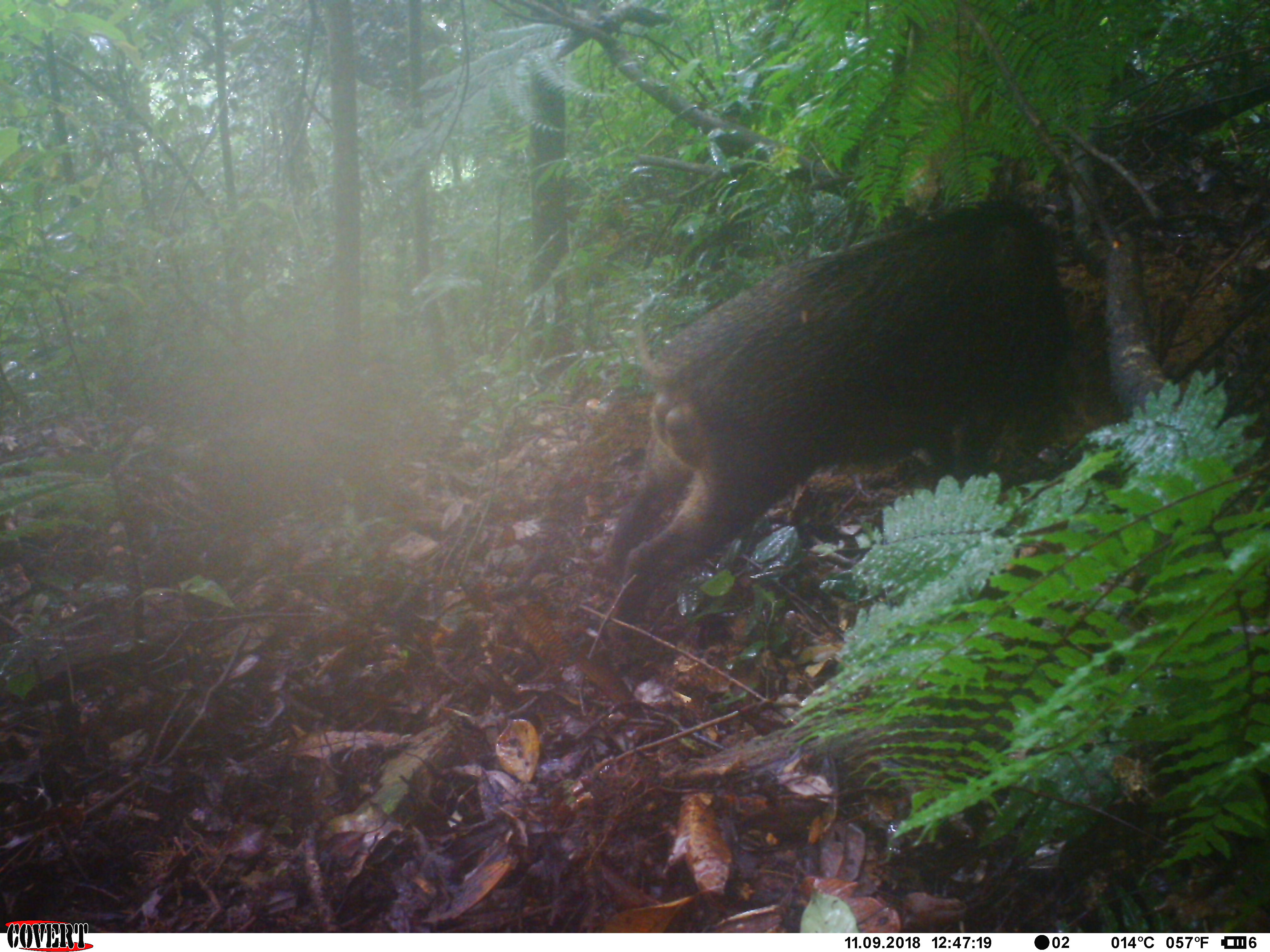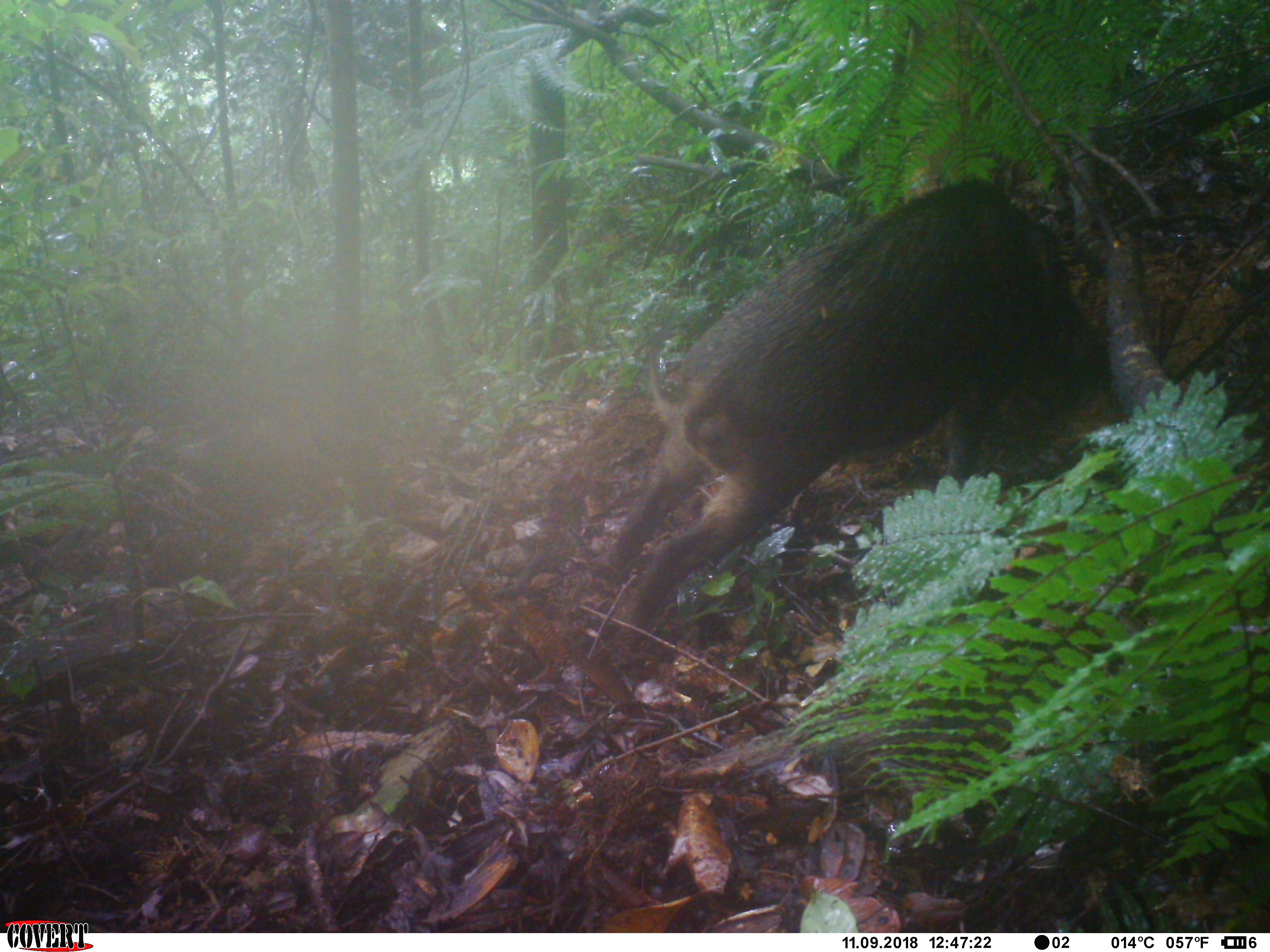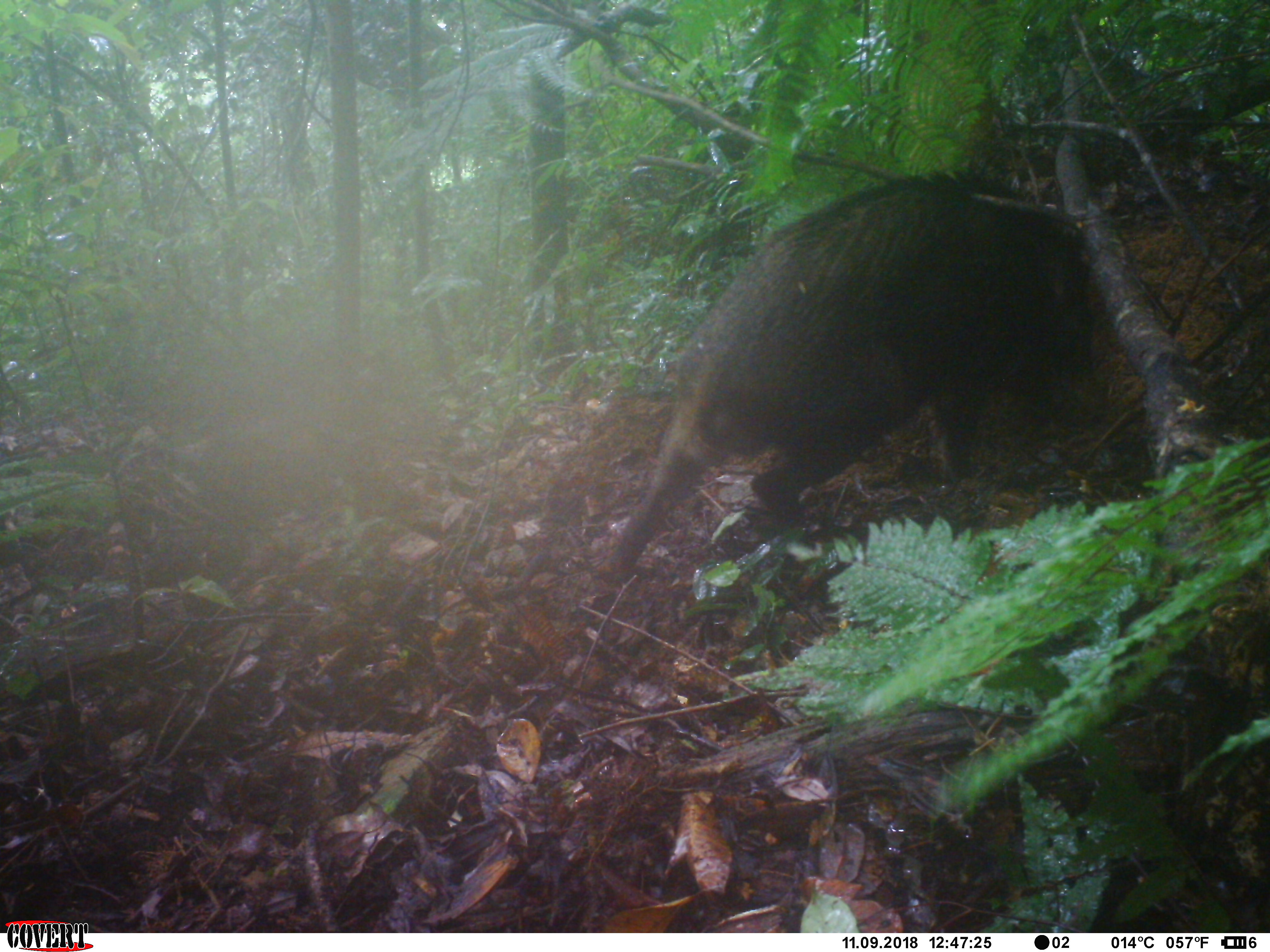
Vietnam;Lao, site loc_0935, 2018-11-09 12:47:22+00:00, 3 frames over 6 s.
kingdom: Animalia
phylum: Chordata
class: Mammalia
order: Artiodactyla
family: Suidae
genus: Sus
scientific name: Sus scrofa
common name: eurasian wild pig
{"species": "eurasian wild pig (Sus scrofa)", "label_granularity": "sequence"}